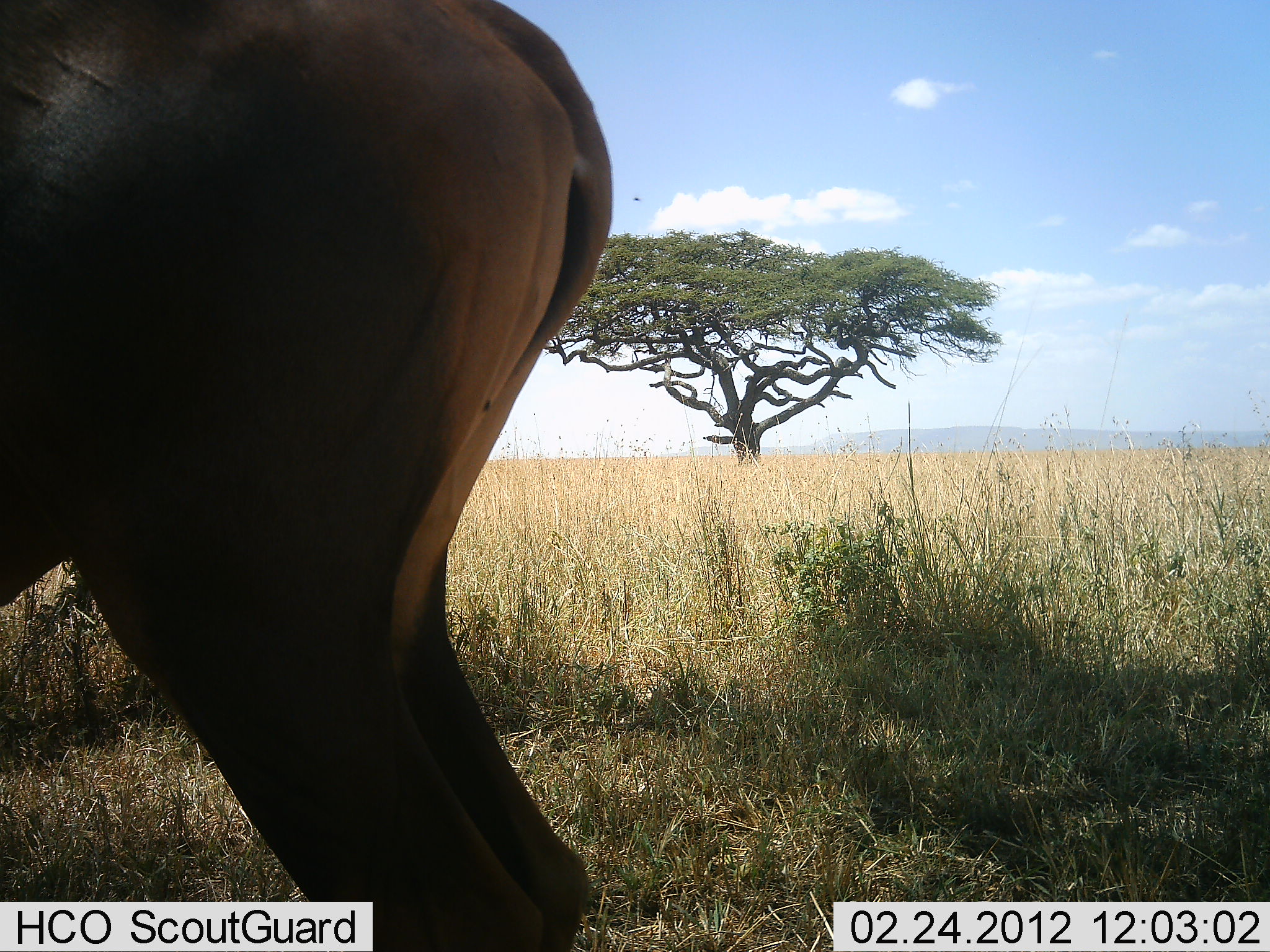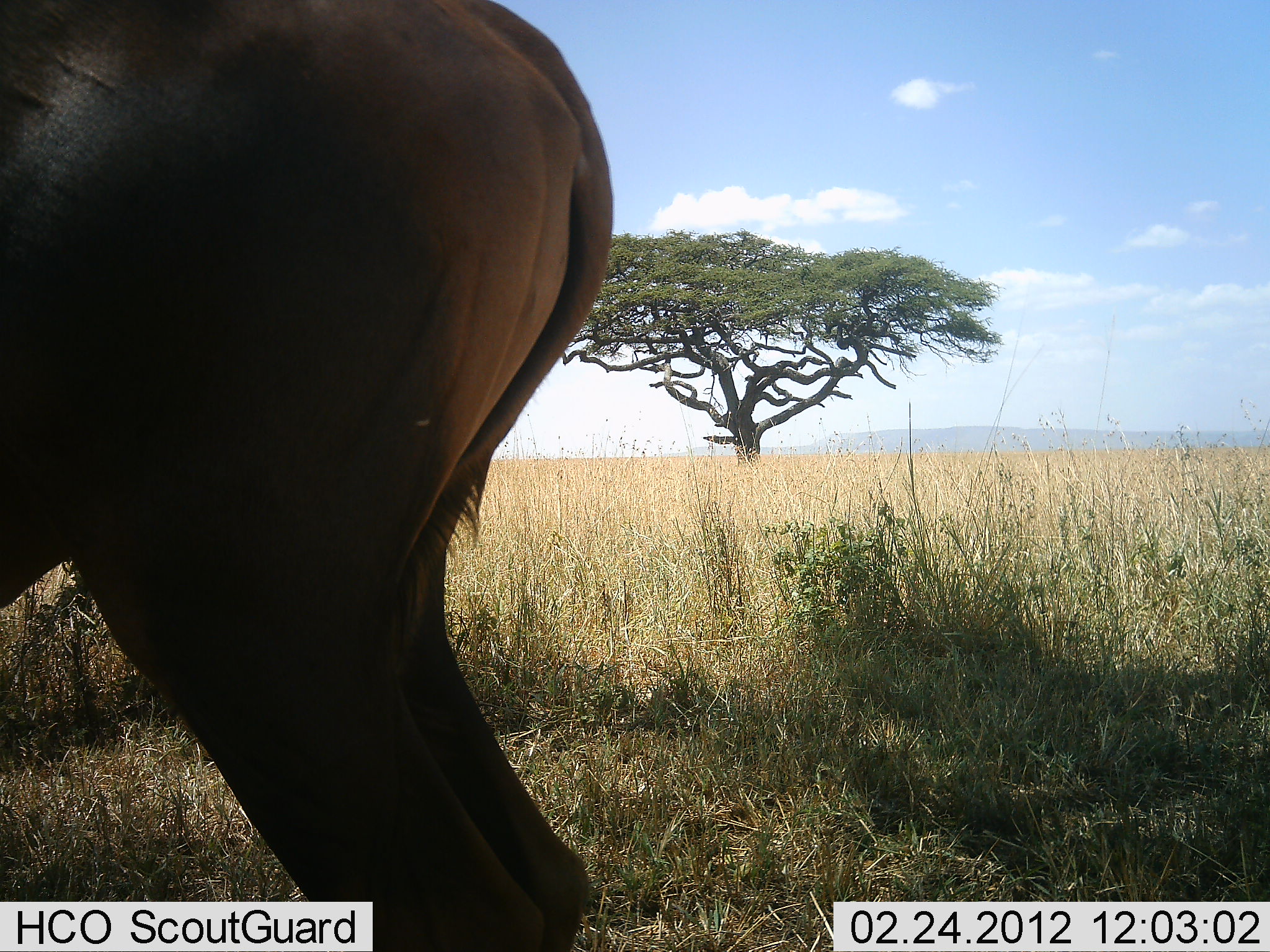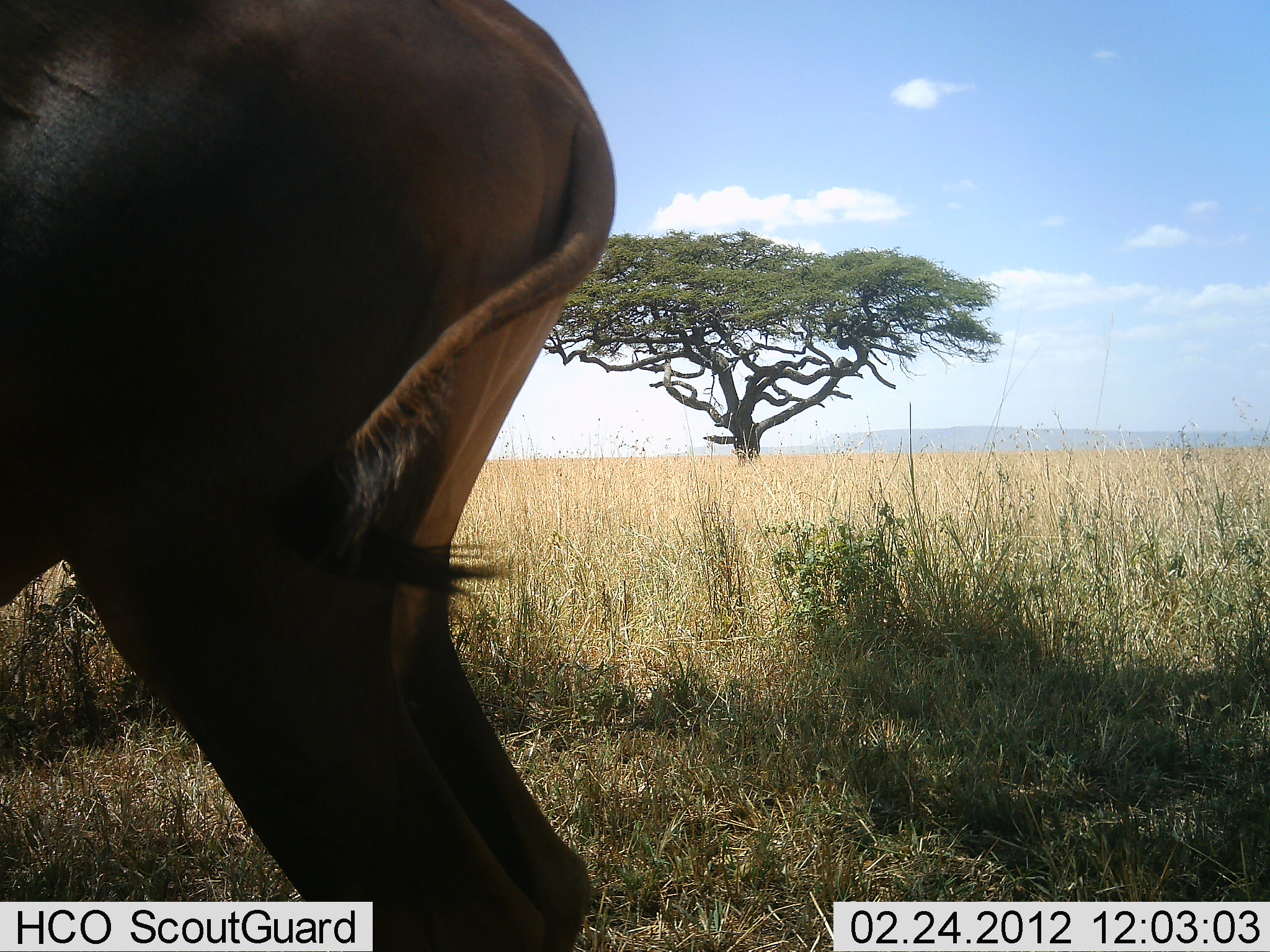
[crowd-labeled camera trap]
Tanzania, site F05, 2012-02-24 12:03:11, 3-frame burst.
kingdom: Animalia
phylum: Chordata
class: Mammalia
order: Artiodactyla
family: Bovidae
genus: Damaliscus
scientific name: Damaliscus lunatus jimela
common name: topi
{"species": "topi (Damaliscus lunatus jimela)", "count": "1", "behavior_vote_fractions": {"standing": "100%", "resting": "0%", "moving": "0%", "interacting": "0%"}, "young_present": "0%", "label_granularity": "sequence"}